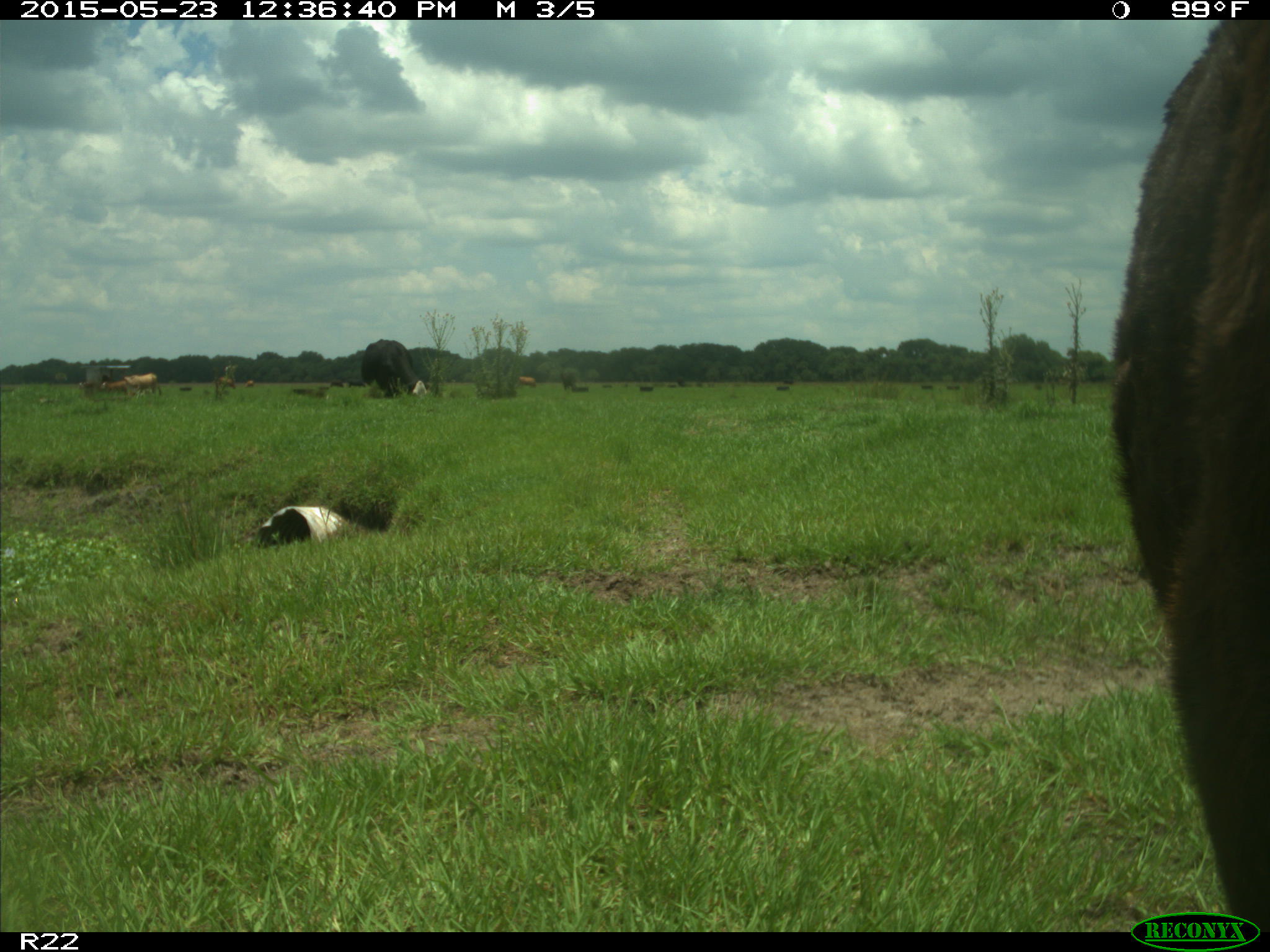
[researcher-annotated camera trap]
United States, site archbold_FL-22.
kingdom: Animalia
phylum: Chordata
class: Mammalia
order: Artiodactyla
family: Bovidae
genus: Bos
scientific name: Bos taurus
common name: domestic cow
Bos taurus (domestic cow).